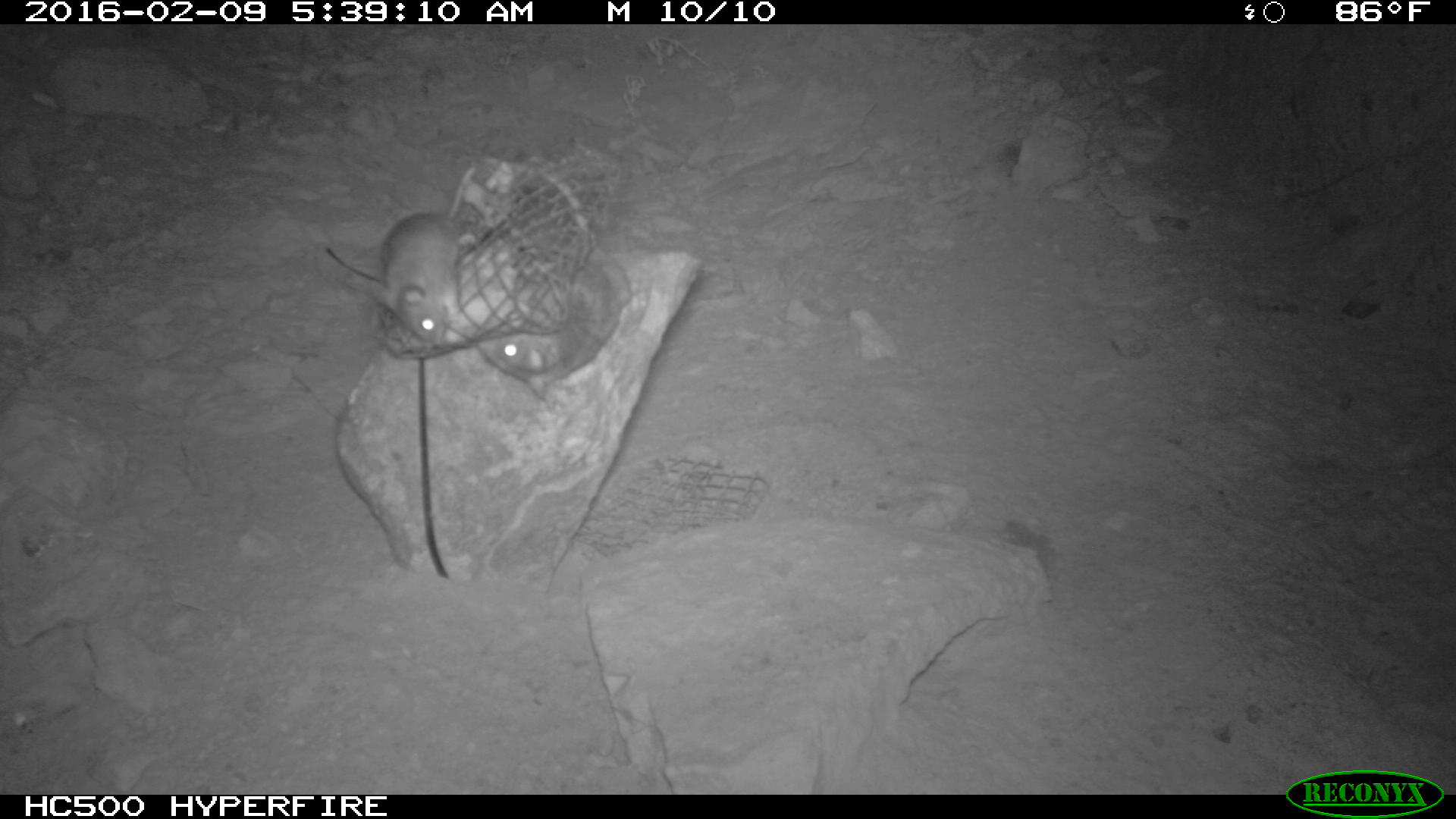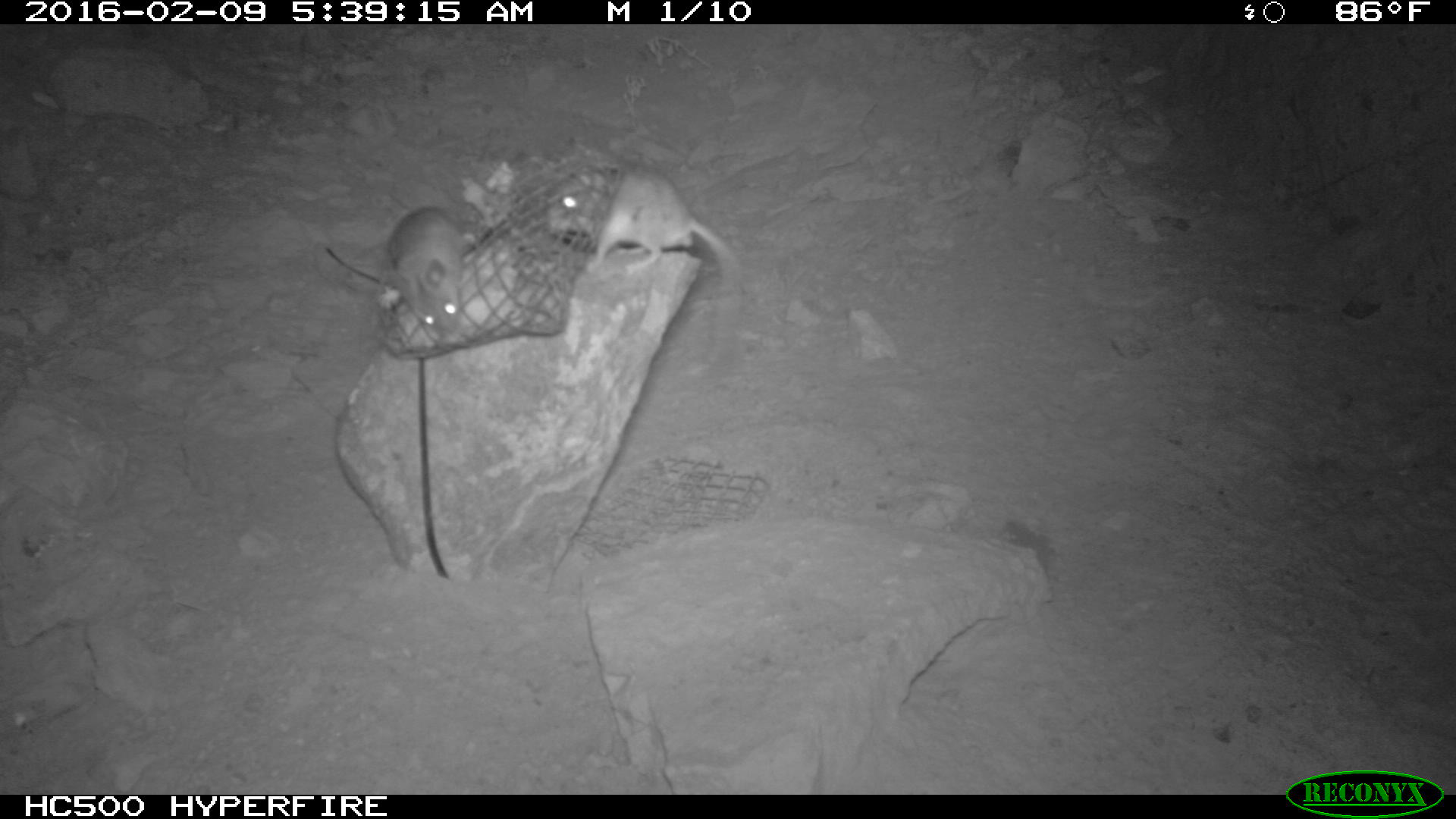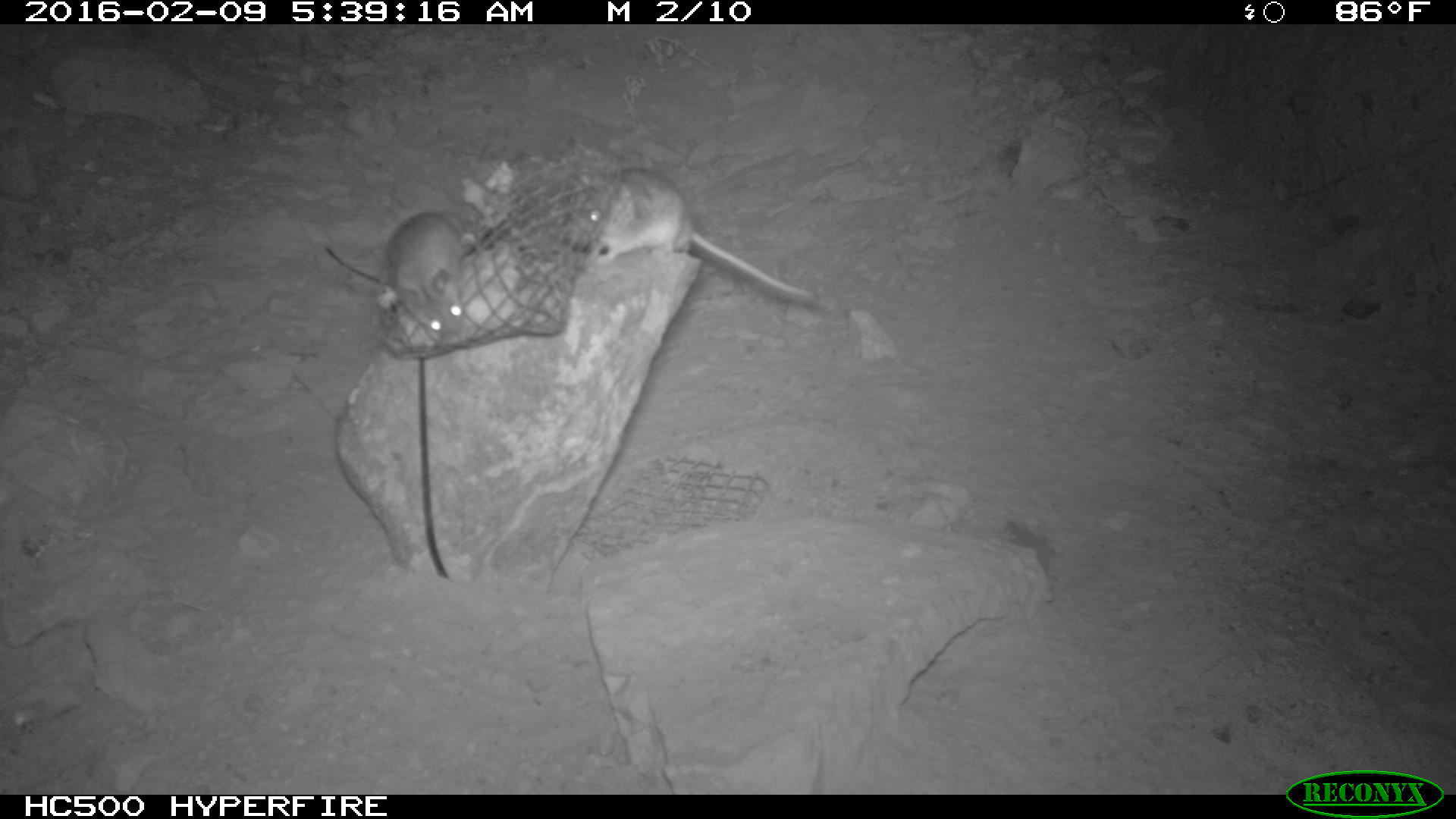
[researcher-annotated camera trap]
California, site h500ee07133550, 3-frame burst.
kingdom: Animalia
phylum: Chordata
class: Mammalia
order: Rodentia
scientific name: Rodentia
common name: rodent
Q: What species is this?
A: Rodent (Rodentia).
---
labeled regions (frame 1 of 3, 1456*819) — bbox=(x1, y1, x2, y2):
rodent: bbox=(472, 250, 623, 410); bbox=(369, 208, 488, 343)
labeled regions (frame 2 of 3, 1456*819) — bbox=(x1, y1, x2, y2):
rodent: bbox=(541, 168, 744, 278); bbox=(380, 204, 479, 329)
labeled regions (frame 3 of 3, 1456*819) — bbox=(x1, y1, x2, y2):
rodent: bbox=(557, 165, 814, 304); bbox=(384, 209, 479, 337)